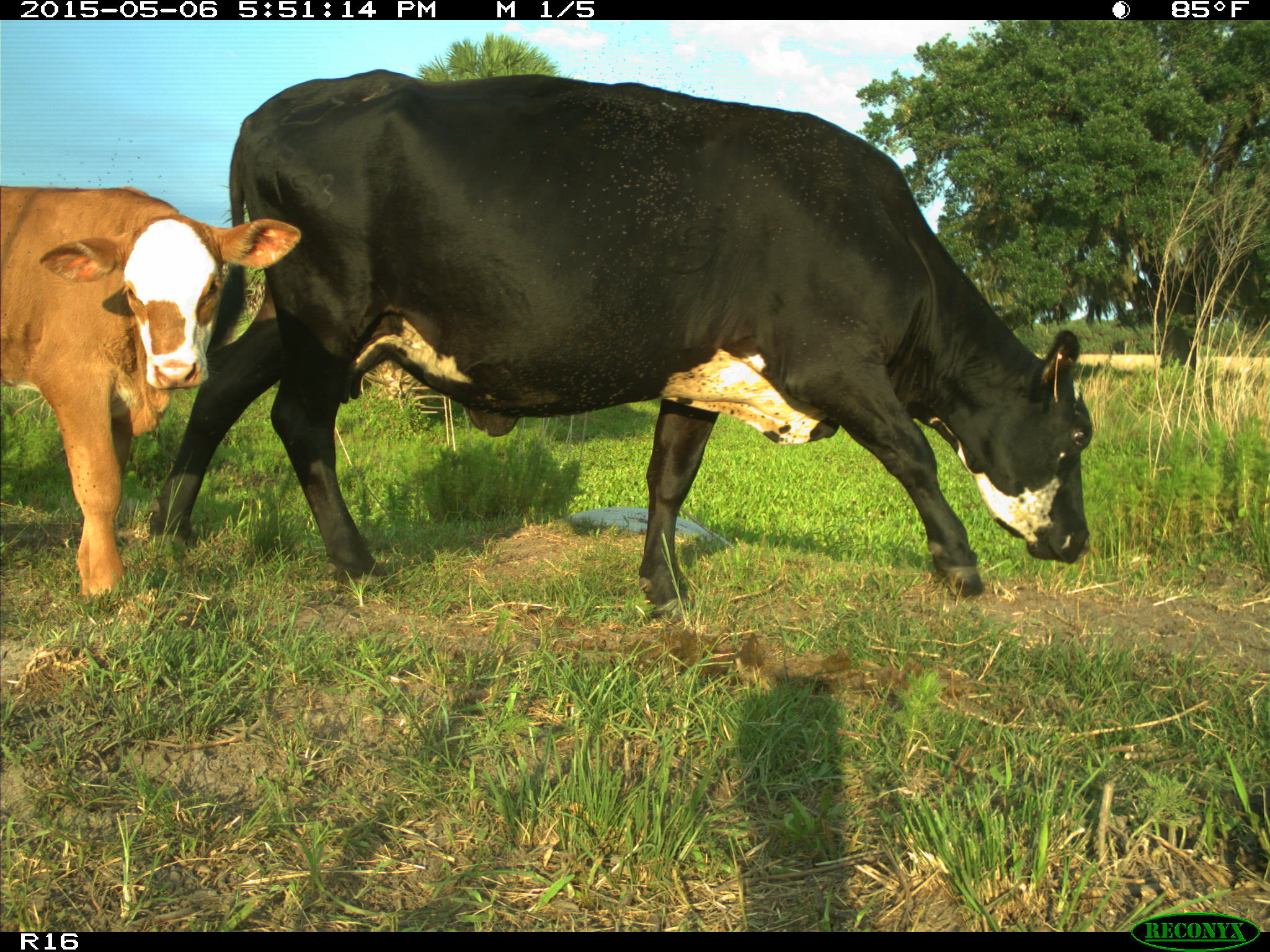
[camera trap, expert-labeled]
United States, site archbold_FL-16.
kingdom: Animalia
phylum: Chordata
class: Mammalia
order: Artiodactyla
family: Bovidae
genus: Bos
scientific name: Bos taurus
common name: domestic cow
Bos taurus (domestic cow).